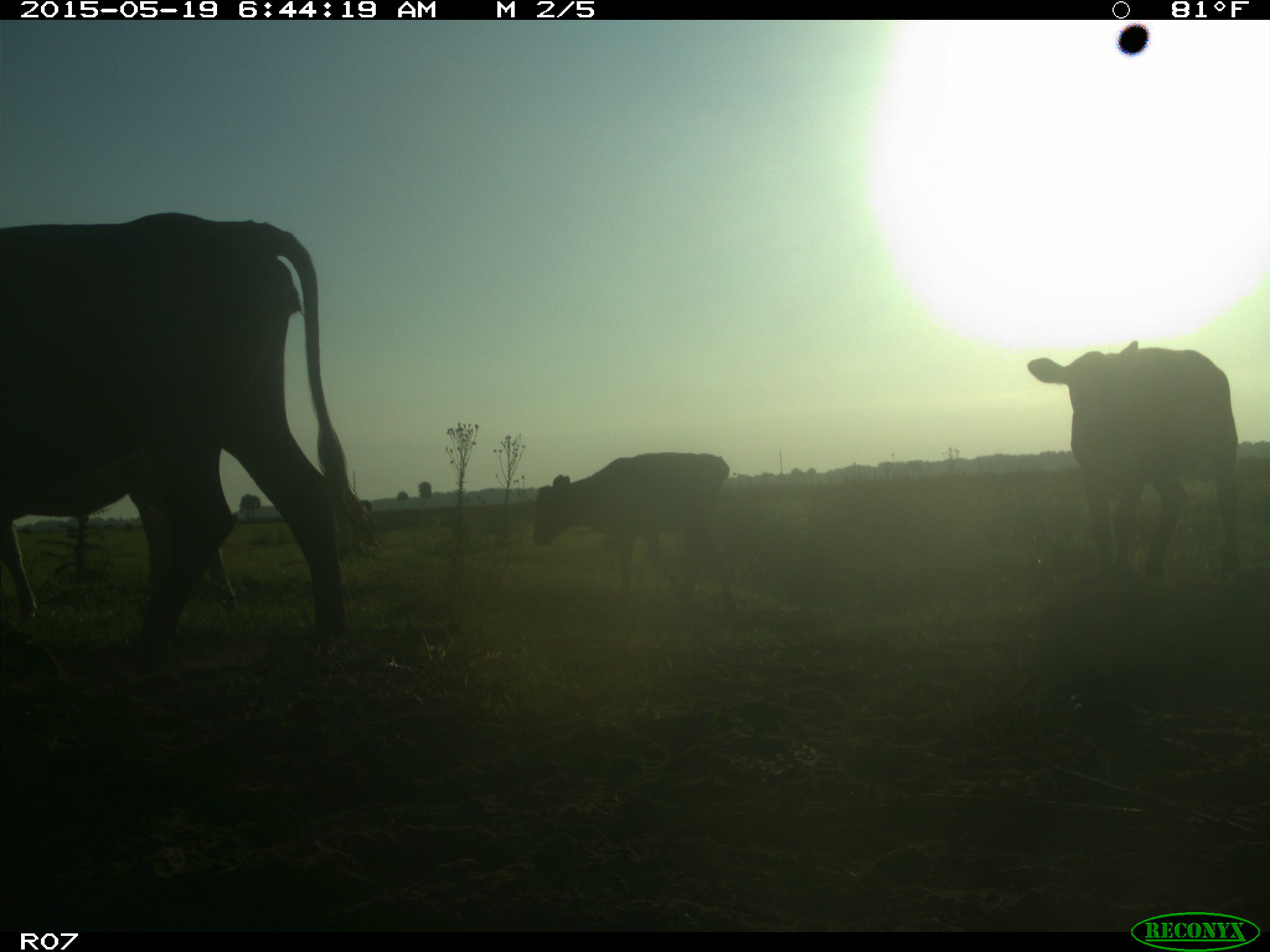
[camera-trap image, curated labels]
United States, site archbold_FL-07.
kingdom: Animalia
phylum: Chordata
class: Mammalia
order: Artiodactyla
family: Bovidae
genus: Bos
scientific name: Bos taurus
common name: domestic cow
Bos taurus (domestic cow).